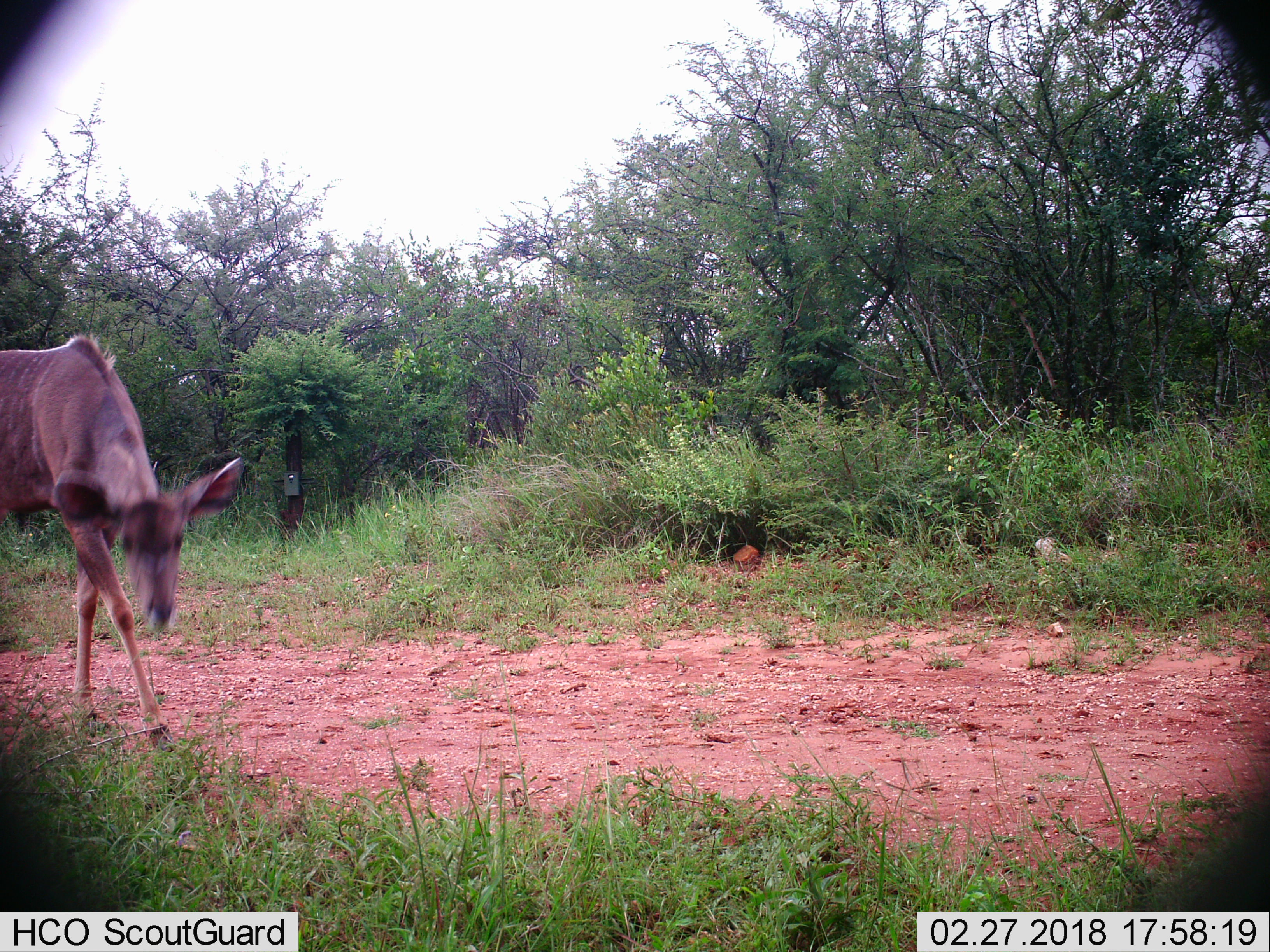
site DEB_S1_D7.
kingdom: Animalia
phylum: Chordata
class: Mammalia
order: Artiodactyla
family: Bovidae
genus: Tragelaphus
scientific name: Tragelaphus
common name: kudu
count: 1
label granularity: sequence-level